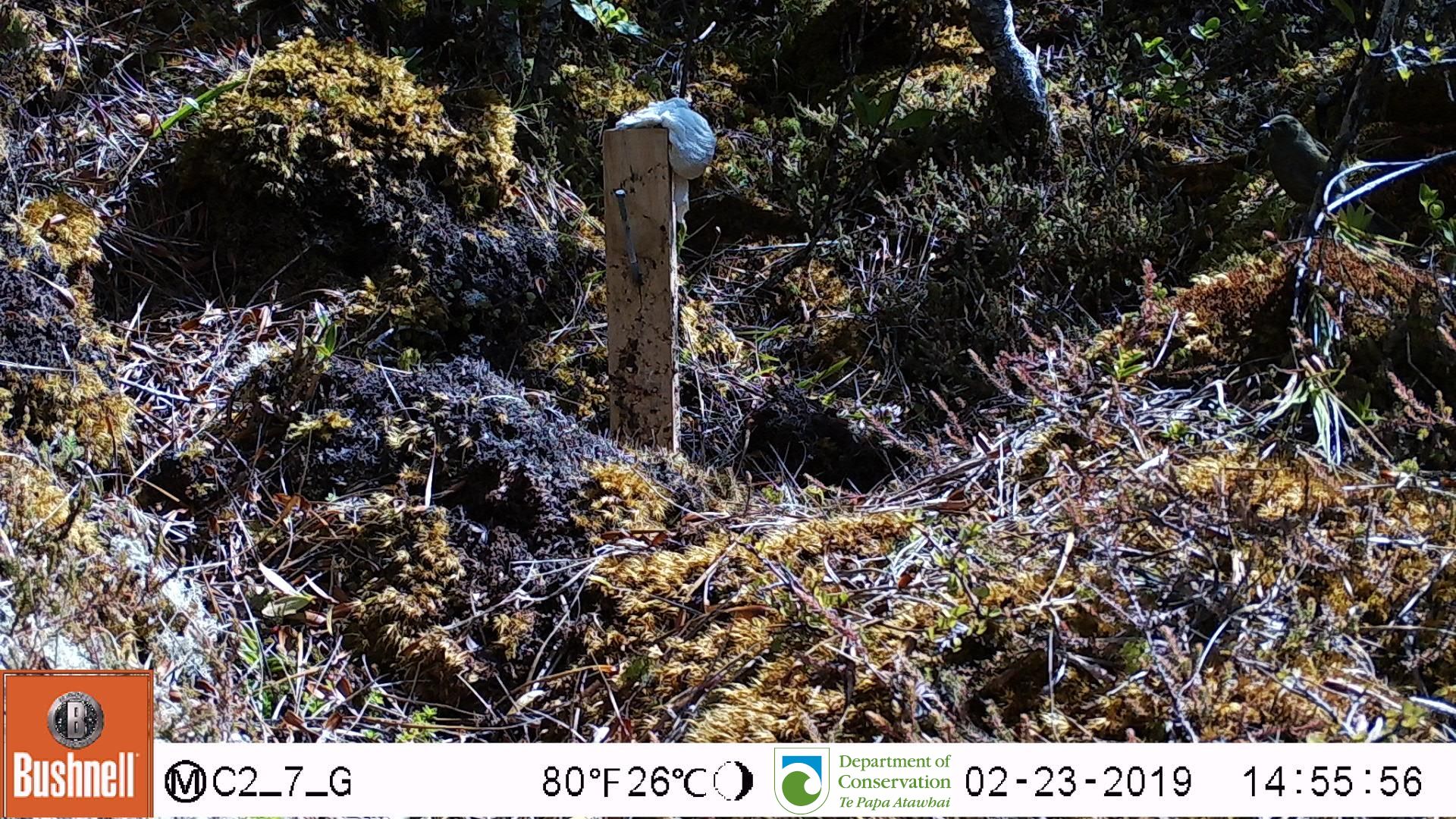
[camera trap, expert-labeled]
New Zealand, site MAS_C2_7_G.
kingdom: Animalia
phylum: Chordata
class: Aves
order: Passeriformes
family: Meliphagidae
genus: Anthornis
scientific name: Anthornis melanura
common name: new zealand bellbird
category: bellbird